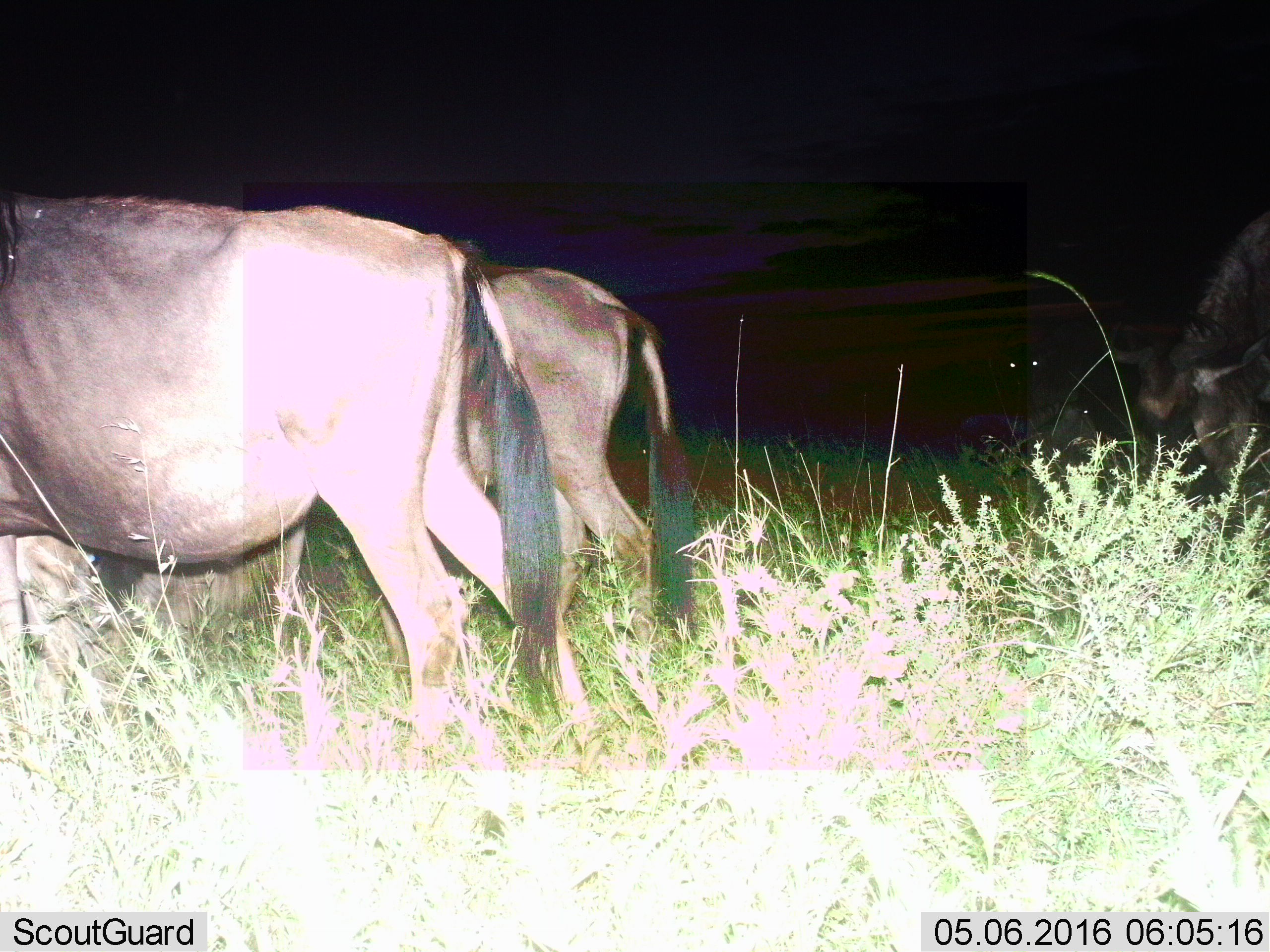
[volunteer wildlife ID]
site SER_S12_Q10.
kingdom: Animalia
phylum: Chordata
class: Mammalia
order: Artiodactyla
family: Bovidae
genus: Connochaetes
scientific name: Connochaetes taurinus taurinus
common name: blue wildebeest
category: wildebeestblue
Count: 4.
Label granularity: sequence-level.